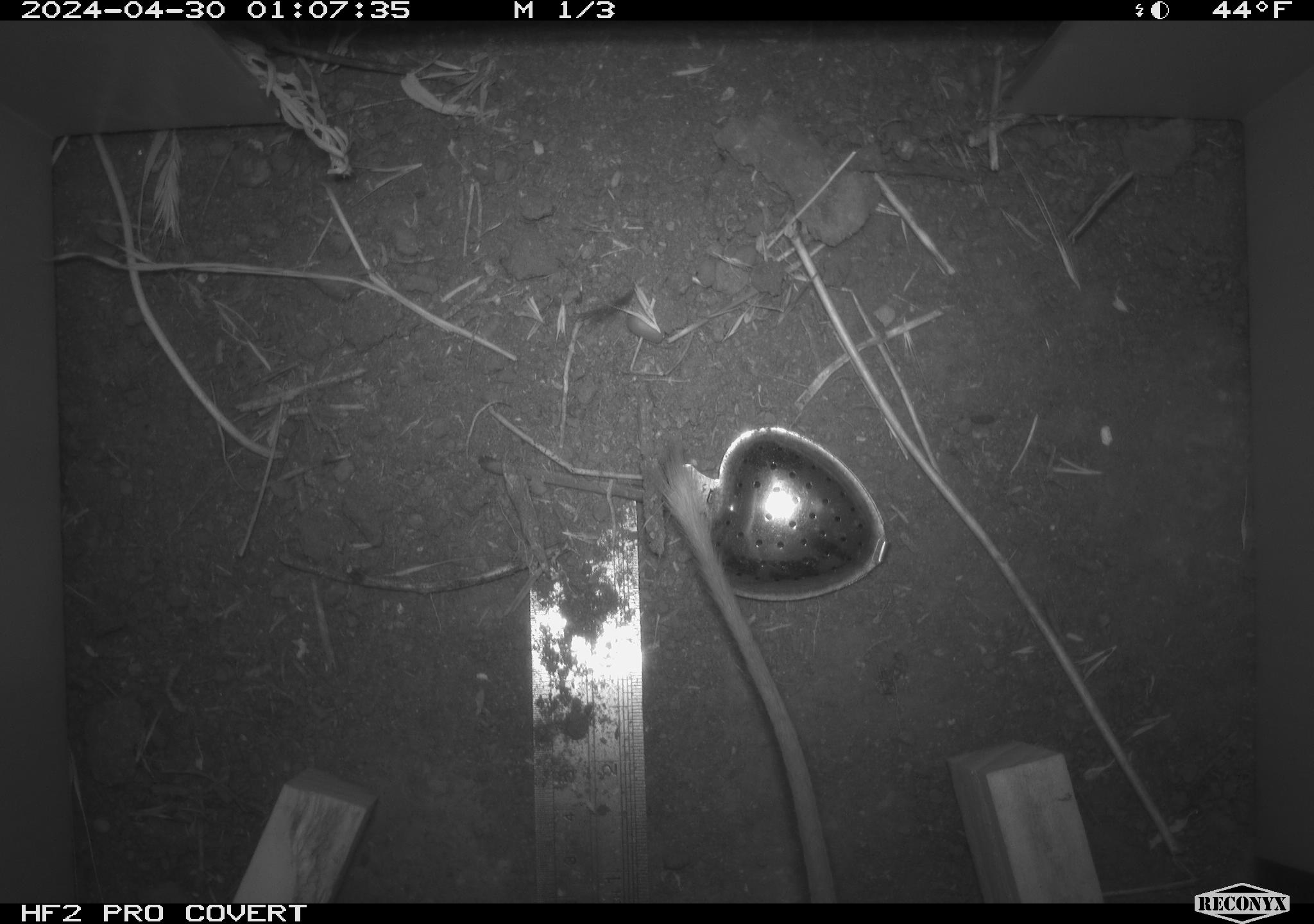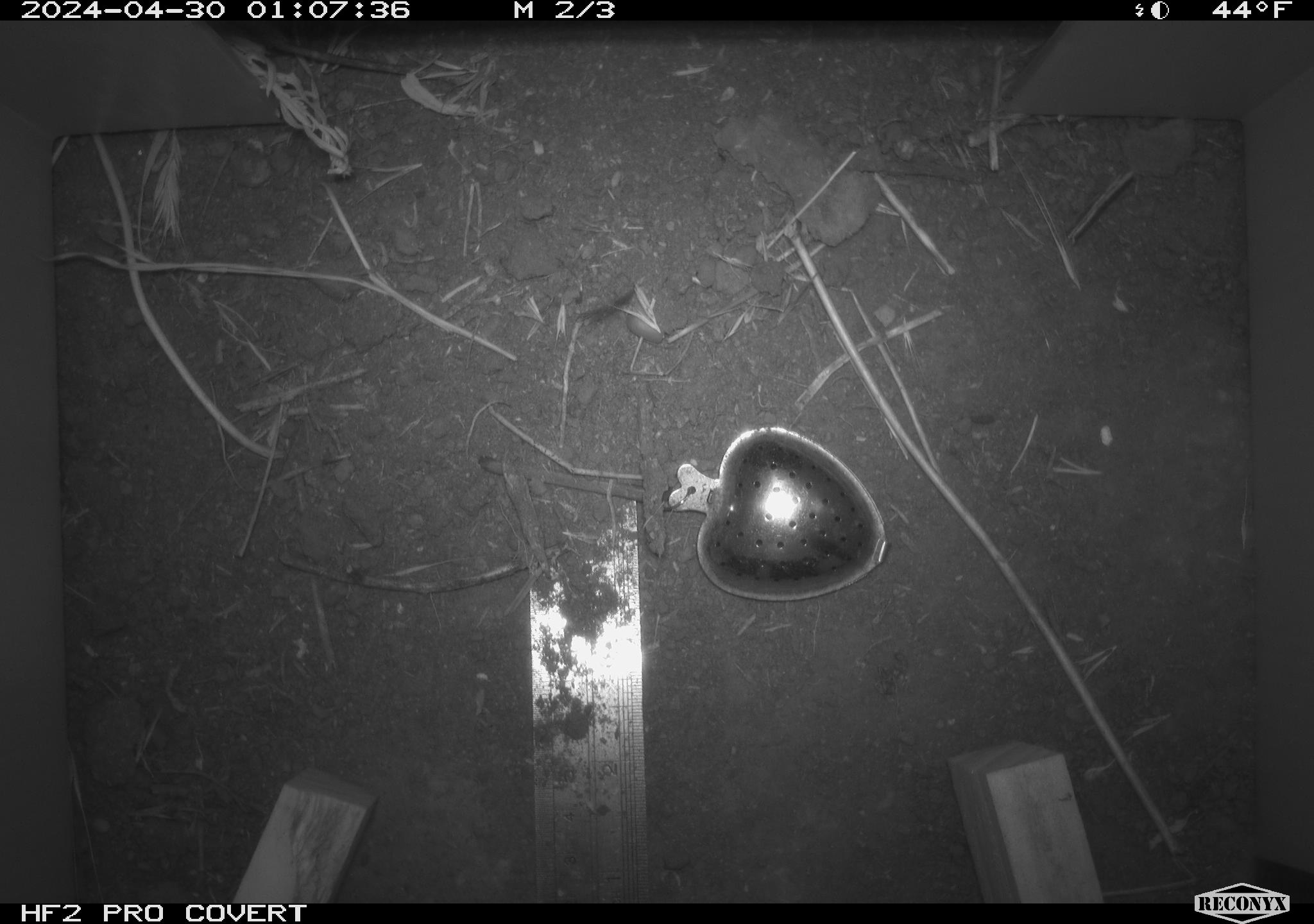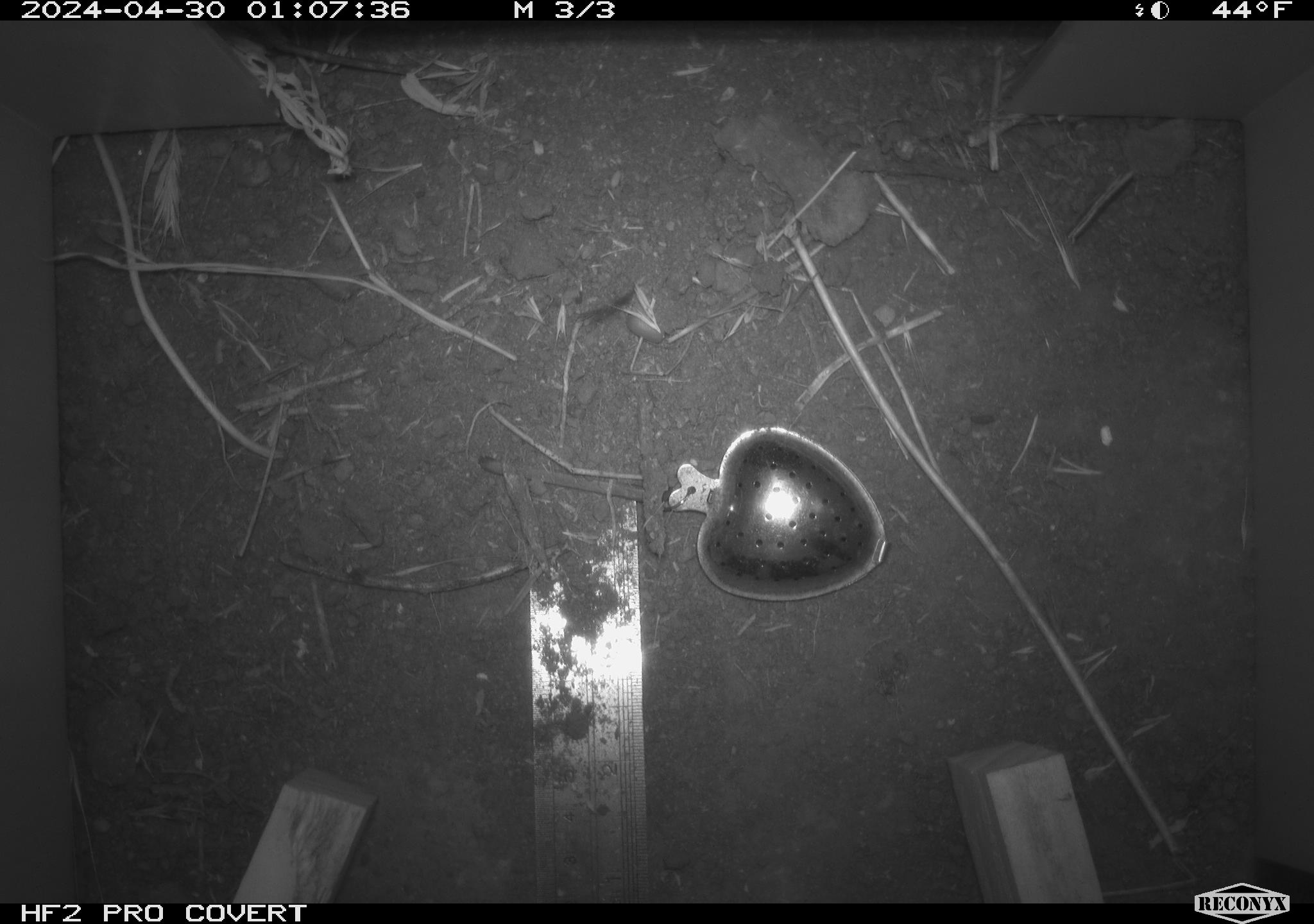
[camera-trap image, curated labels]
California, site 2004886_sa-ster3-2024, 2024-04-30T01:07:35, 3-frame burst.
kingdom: Animalia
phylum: Chordata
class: Mammalia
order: Rodentia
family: Heteromyidae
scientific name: Heteromyidae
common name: kangaroo rats and pocket mice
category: heteromyidae family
Heteromyidae family (kangaroo rats and pocket mice) (Heteromyidae).